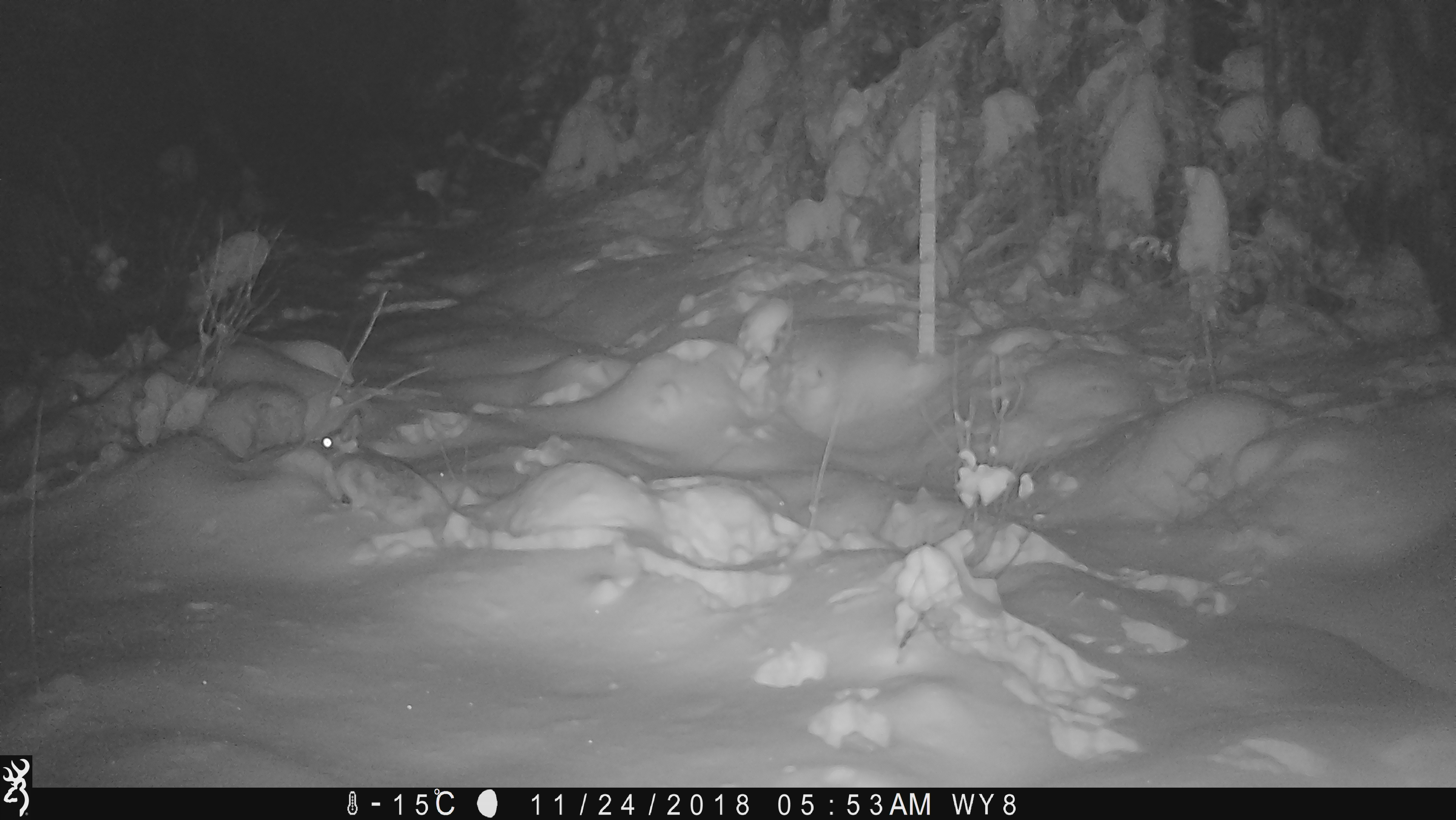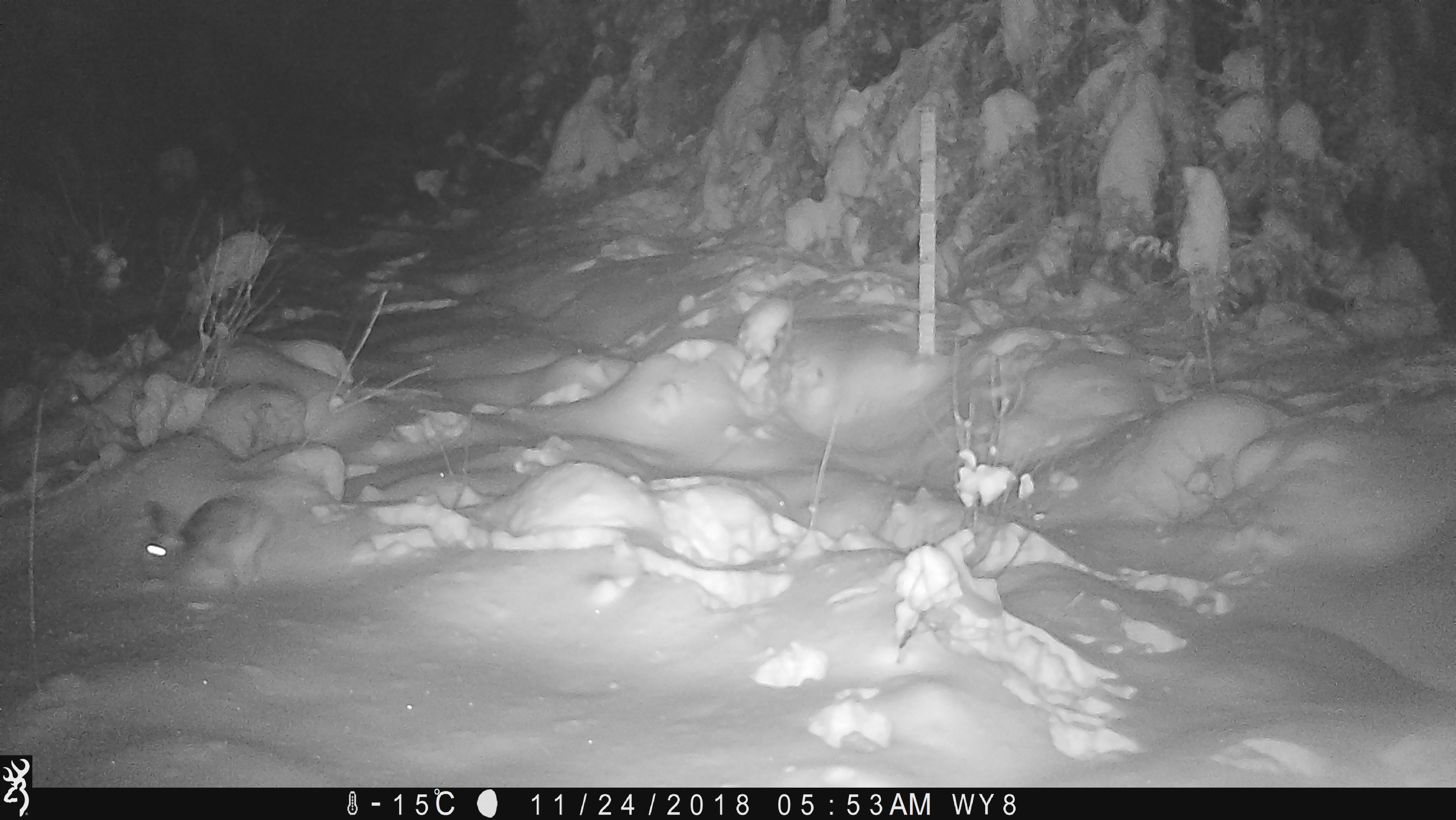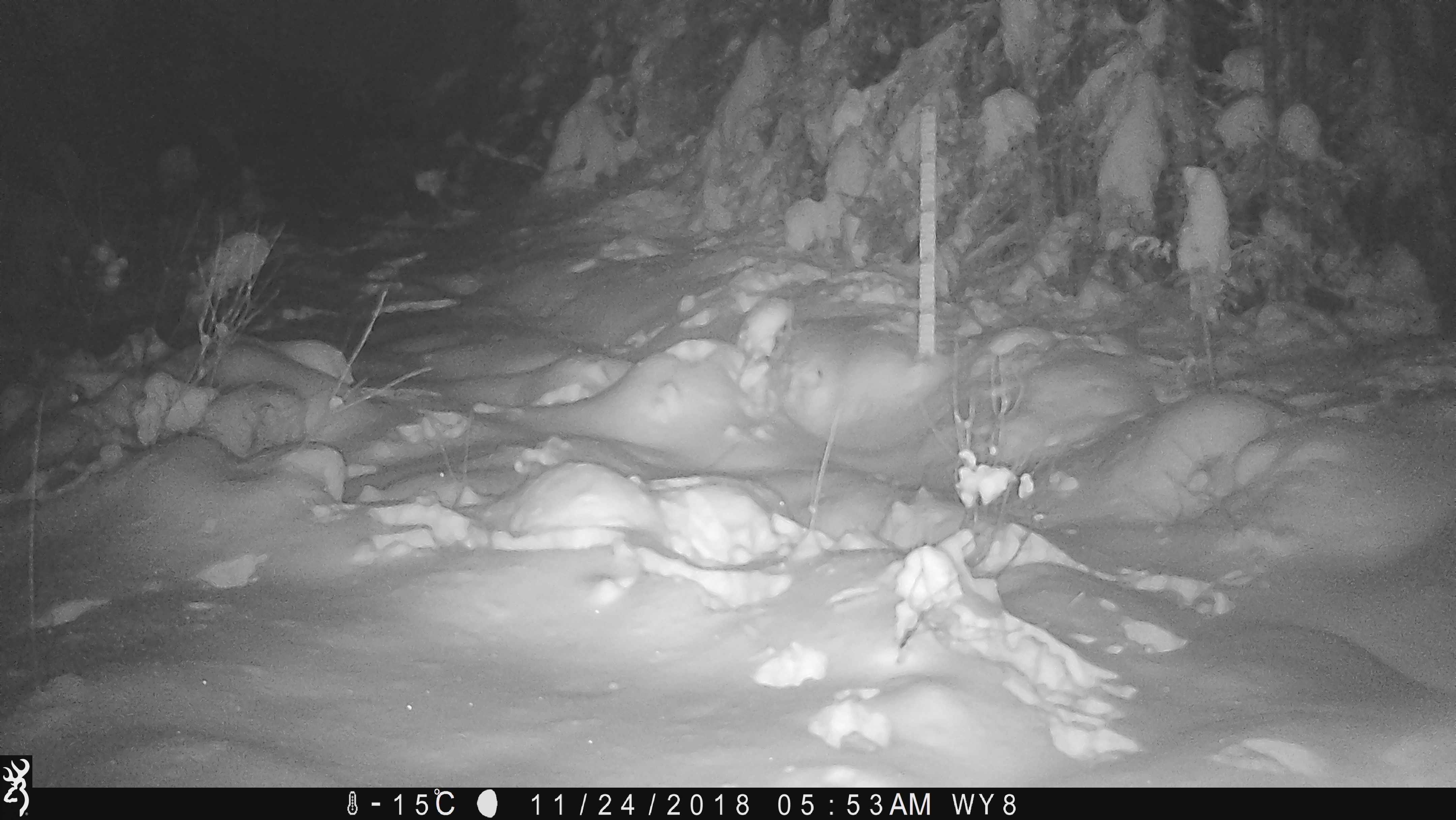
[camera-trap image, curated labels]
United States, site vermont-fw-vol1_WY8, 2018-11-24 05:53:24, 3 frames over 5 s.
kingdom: Animalia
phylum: Chordata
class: Mammalia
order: Lagomorpha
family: Leporidae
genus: Lepus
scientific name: Lepus americanus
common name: snowshoe hare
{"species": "snowshoe hare (Lepus americanus)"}